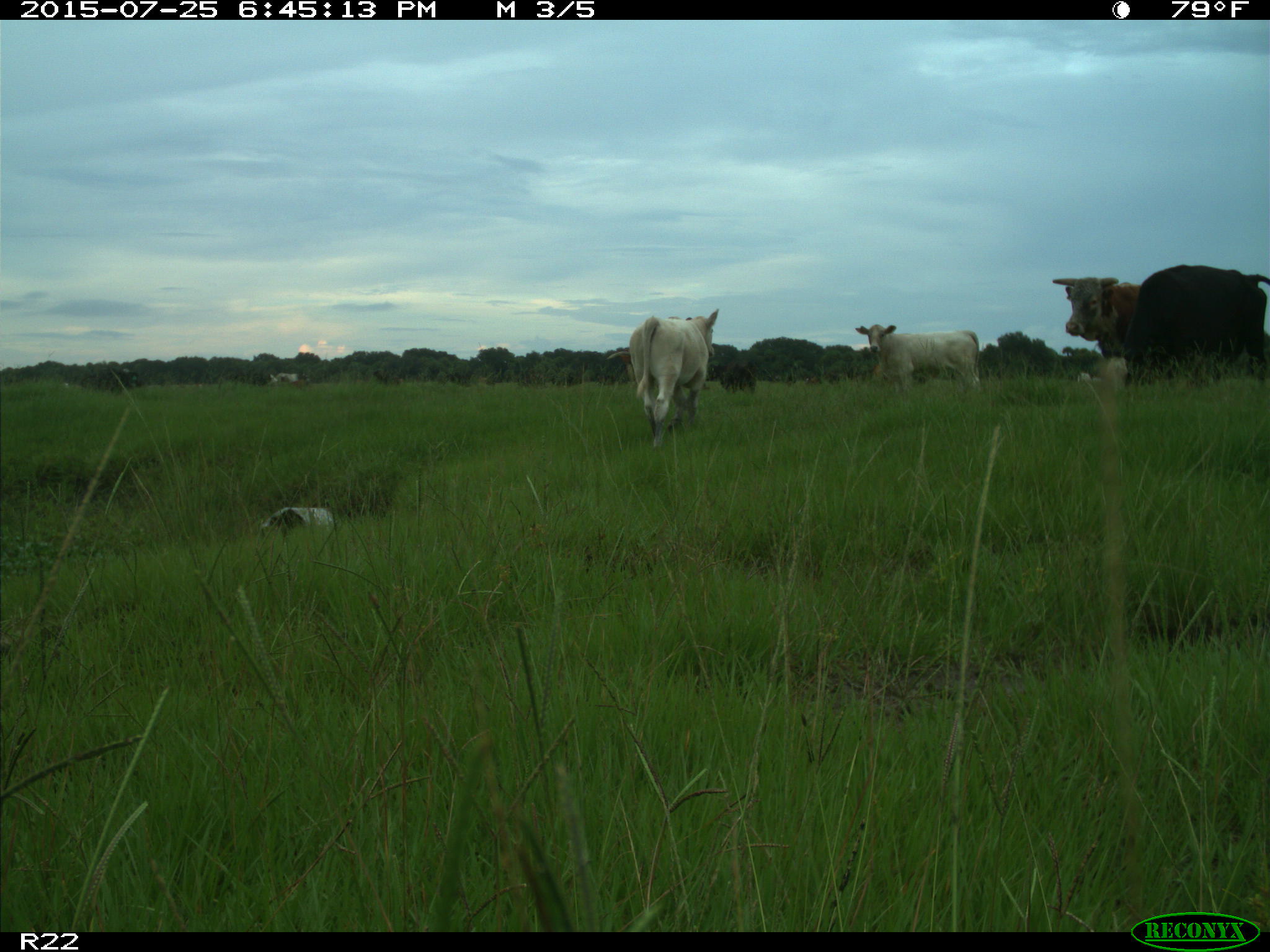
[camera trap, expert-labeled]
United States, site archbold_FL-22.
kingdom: Animalia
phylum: Chordata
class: Mammalia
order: Artiodactyla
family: Bovidae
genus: Bos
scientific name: Bos taurus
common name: domestic cow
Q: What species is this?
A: Bos taurus (domestic cow).